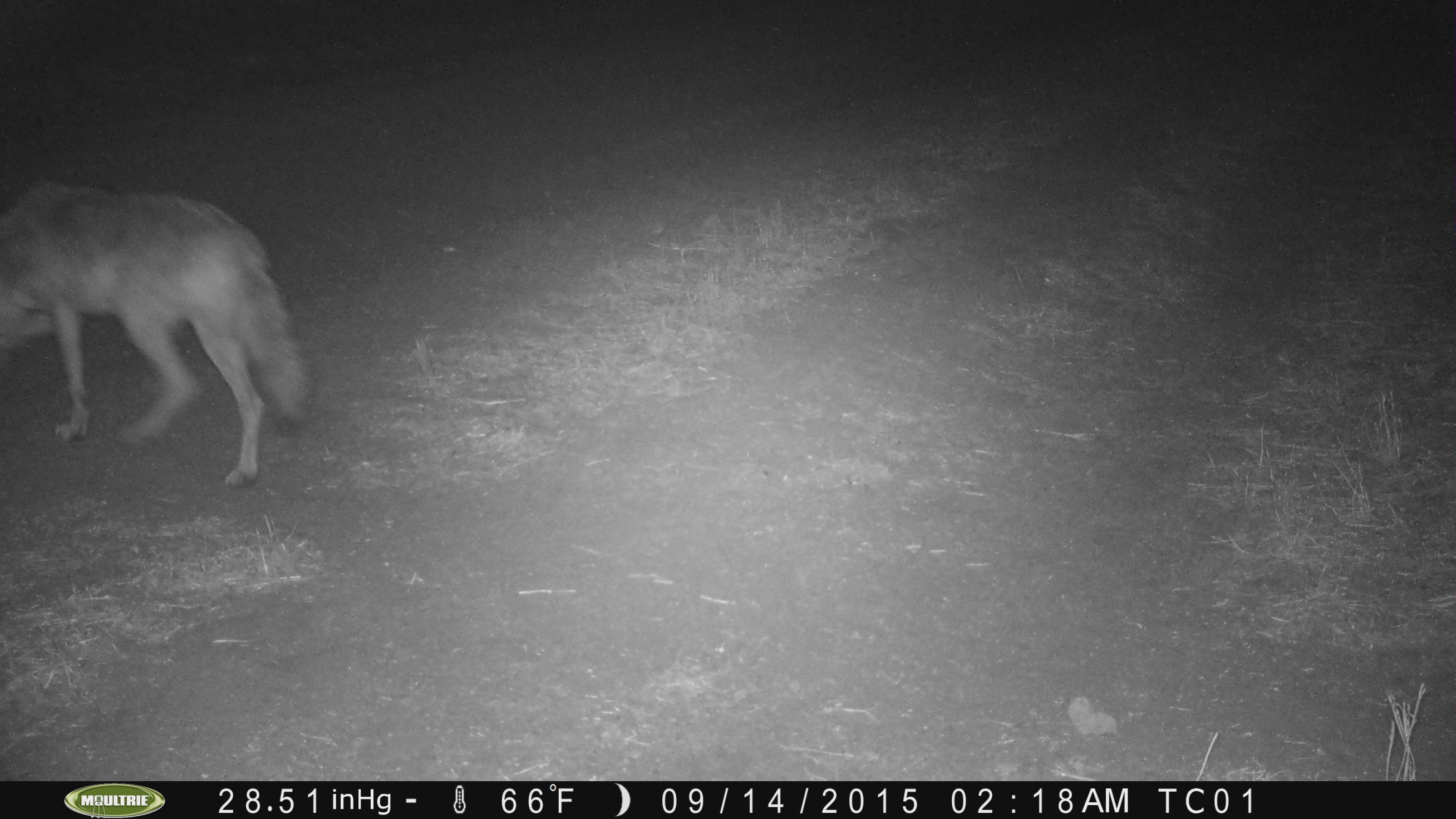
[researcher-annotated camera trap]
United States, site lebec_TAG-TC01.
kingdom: Animalia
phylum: Chordata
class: Mammalia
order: Carnivora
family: Canidae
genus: Canis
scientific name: Canis latrans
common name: coyote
Canis latrans (coyote).